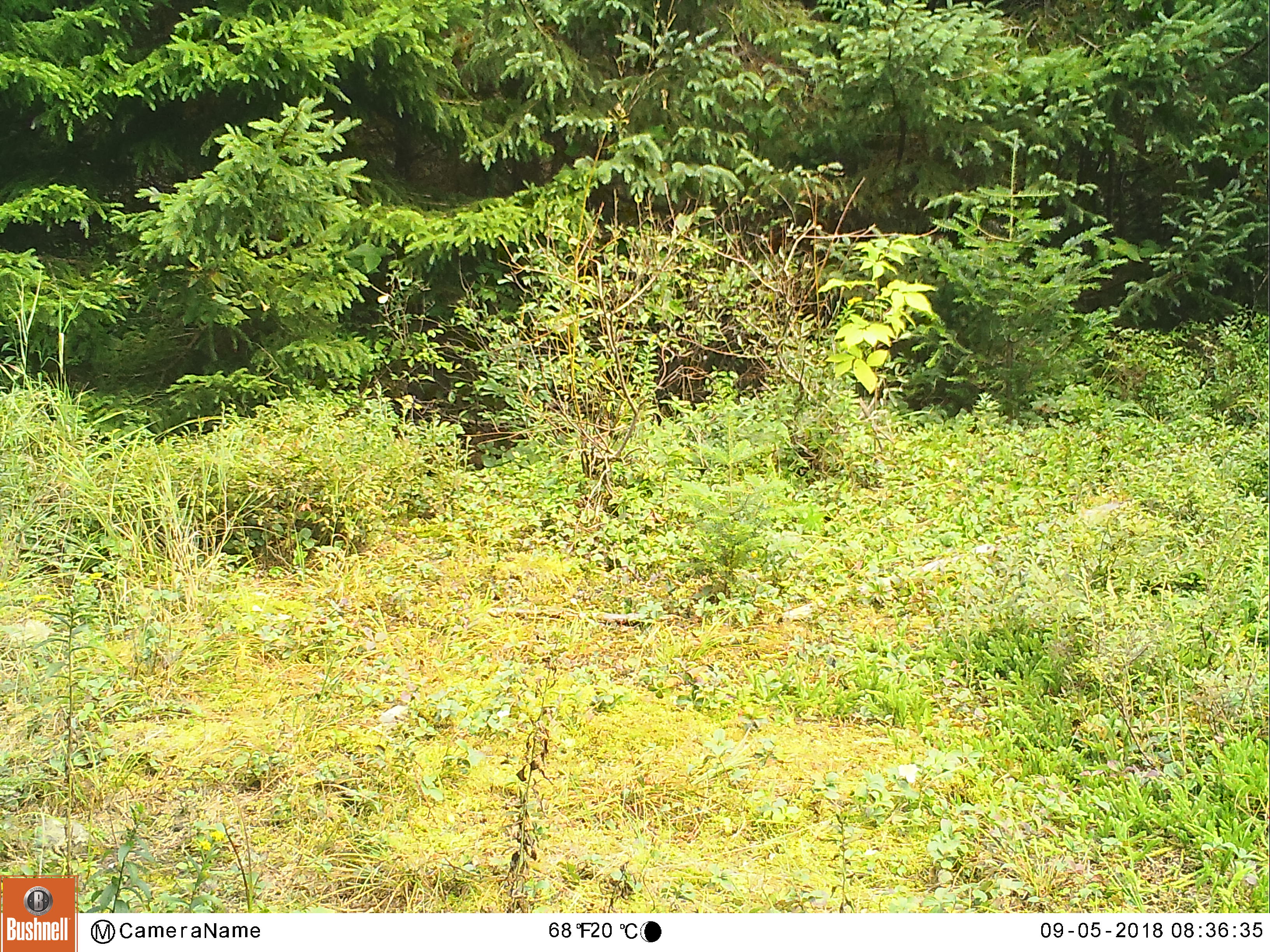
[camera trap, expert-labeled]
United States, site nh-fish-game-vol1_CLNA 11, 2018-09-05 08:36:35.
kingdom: Animalia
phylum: Chordata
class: Mammalia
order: Carnivora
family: Canidae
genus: Canis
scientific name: Canis latrans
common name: coyote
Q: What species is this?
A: Coyote (Canis latrans).